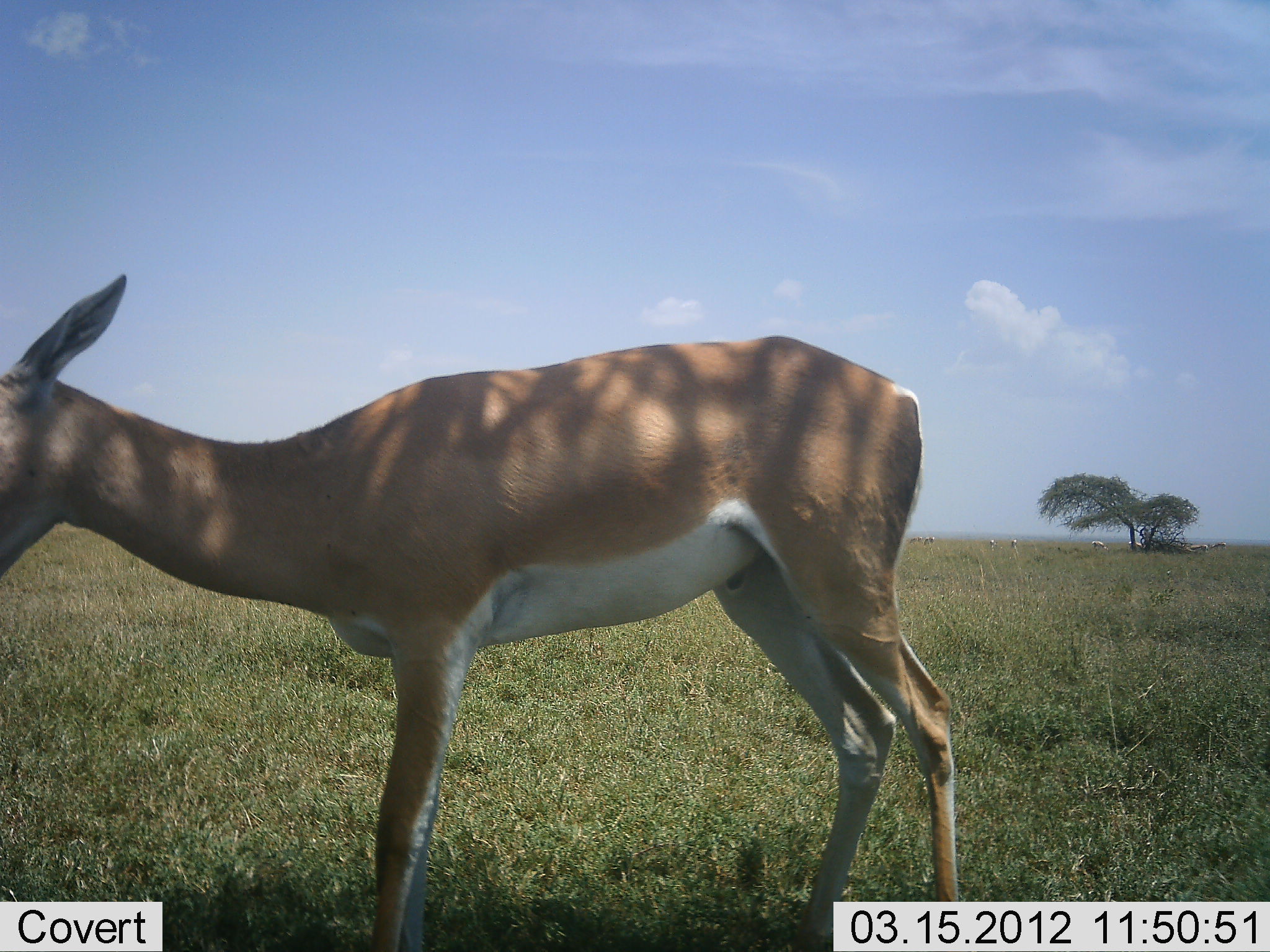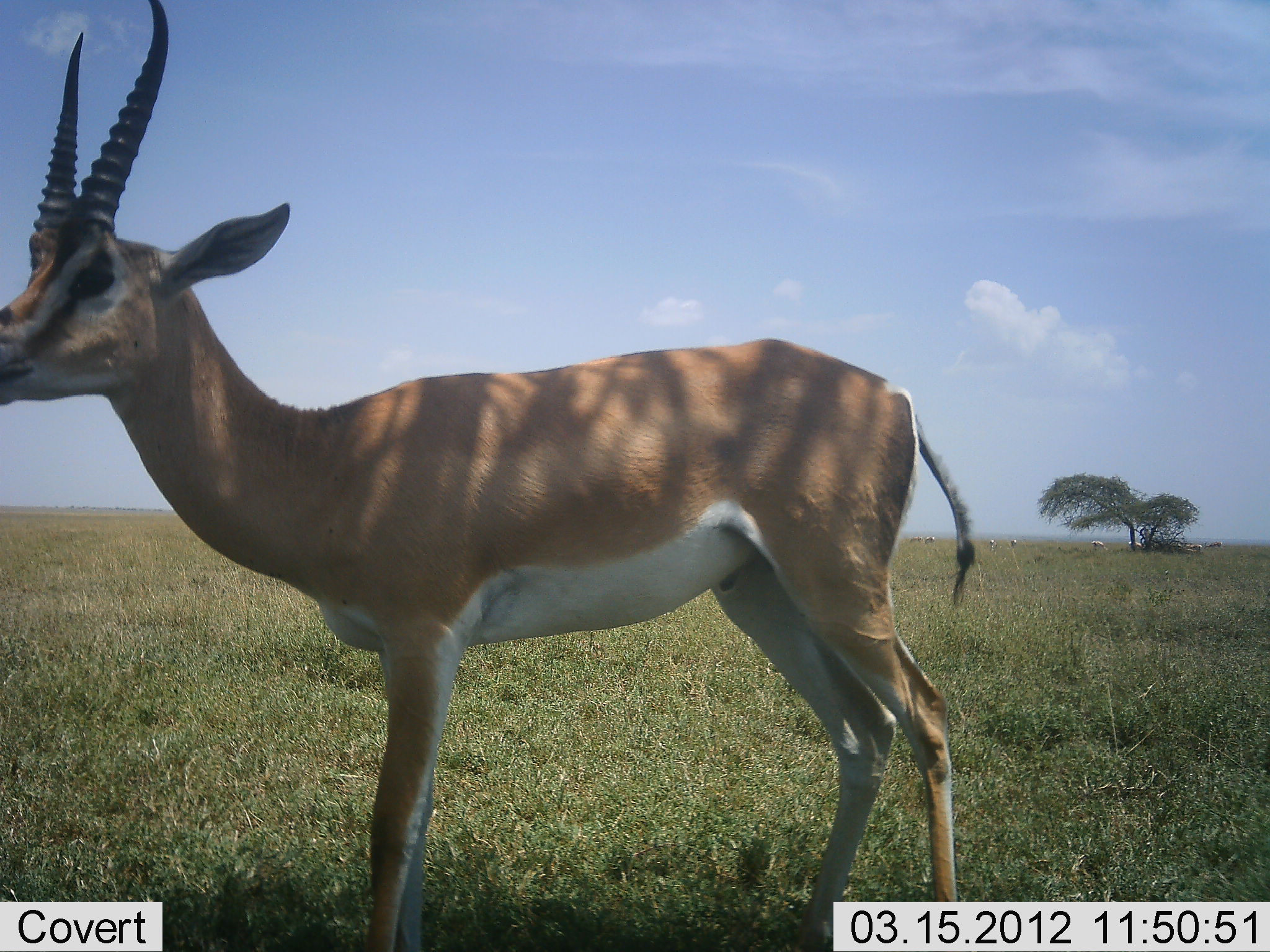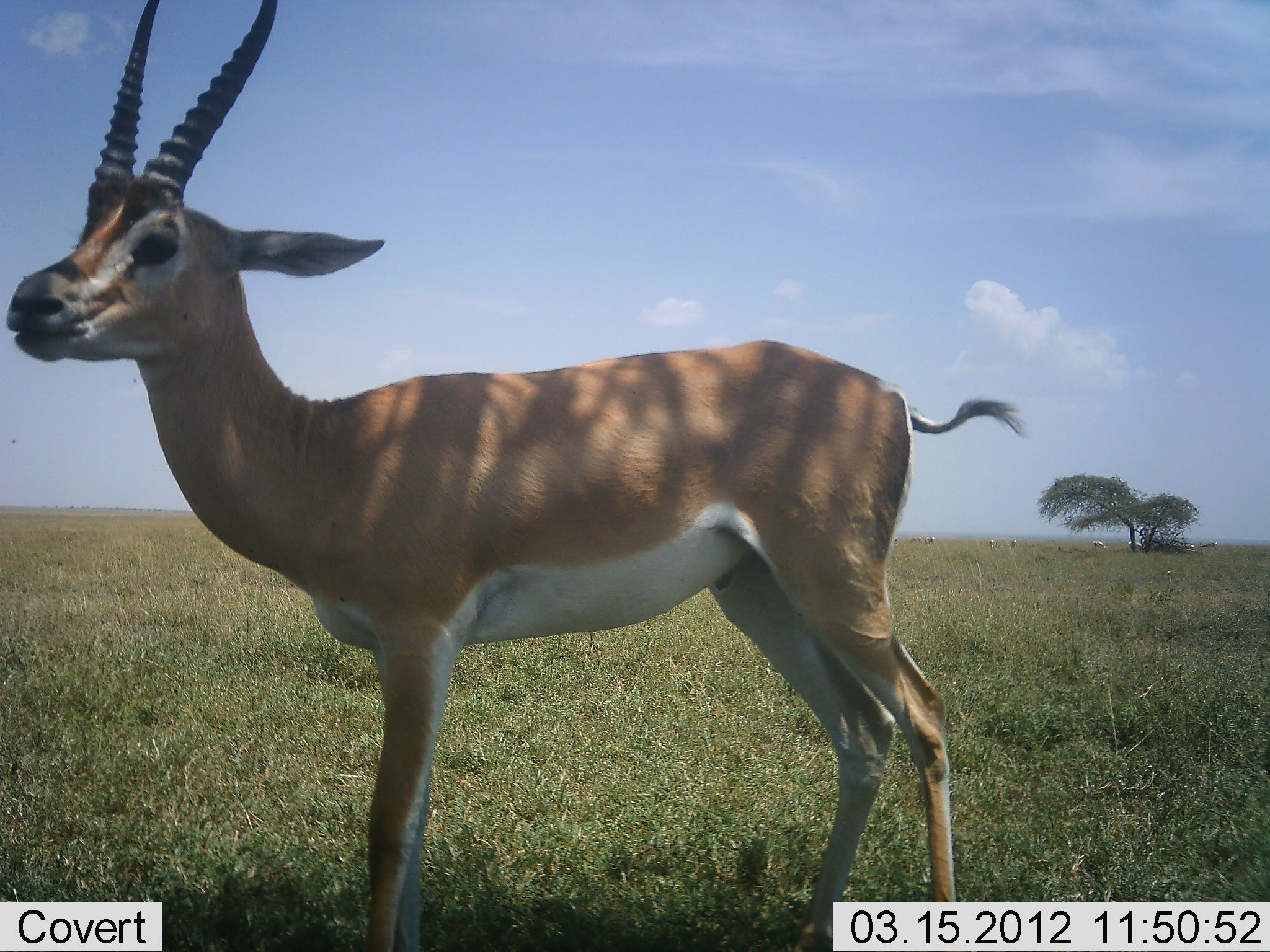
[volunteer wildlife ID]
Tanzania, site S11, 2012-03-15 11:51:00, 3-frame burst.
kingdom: Animalia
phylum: Chordata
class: Mammalia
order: Artiodactyla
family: Bovidae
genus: Nanger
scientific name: Nanger granti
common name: grant's gazelle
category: gazellegrants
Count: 1.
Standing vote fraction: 95%.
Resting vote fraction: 0%.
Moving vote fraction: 14%.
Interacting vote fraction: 0%.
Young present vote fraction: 0%.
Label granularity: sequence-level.